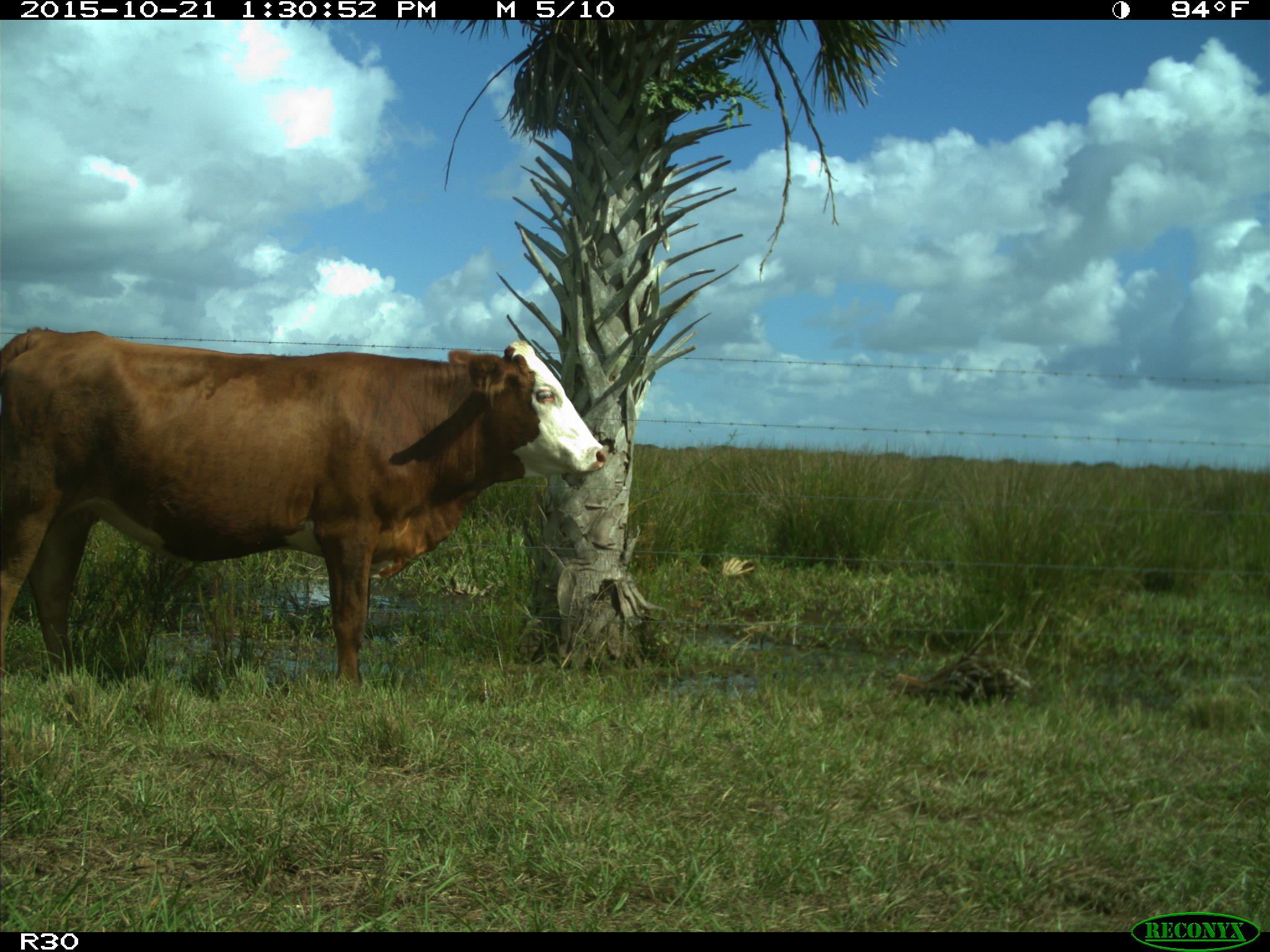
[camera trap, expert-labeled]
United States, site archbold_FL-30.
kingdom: Animalia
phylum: Chordata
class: Mammalia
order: Artiodactyla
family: Bovidae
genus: Bos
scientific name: Bos taurus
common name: domestic cow